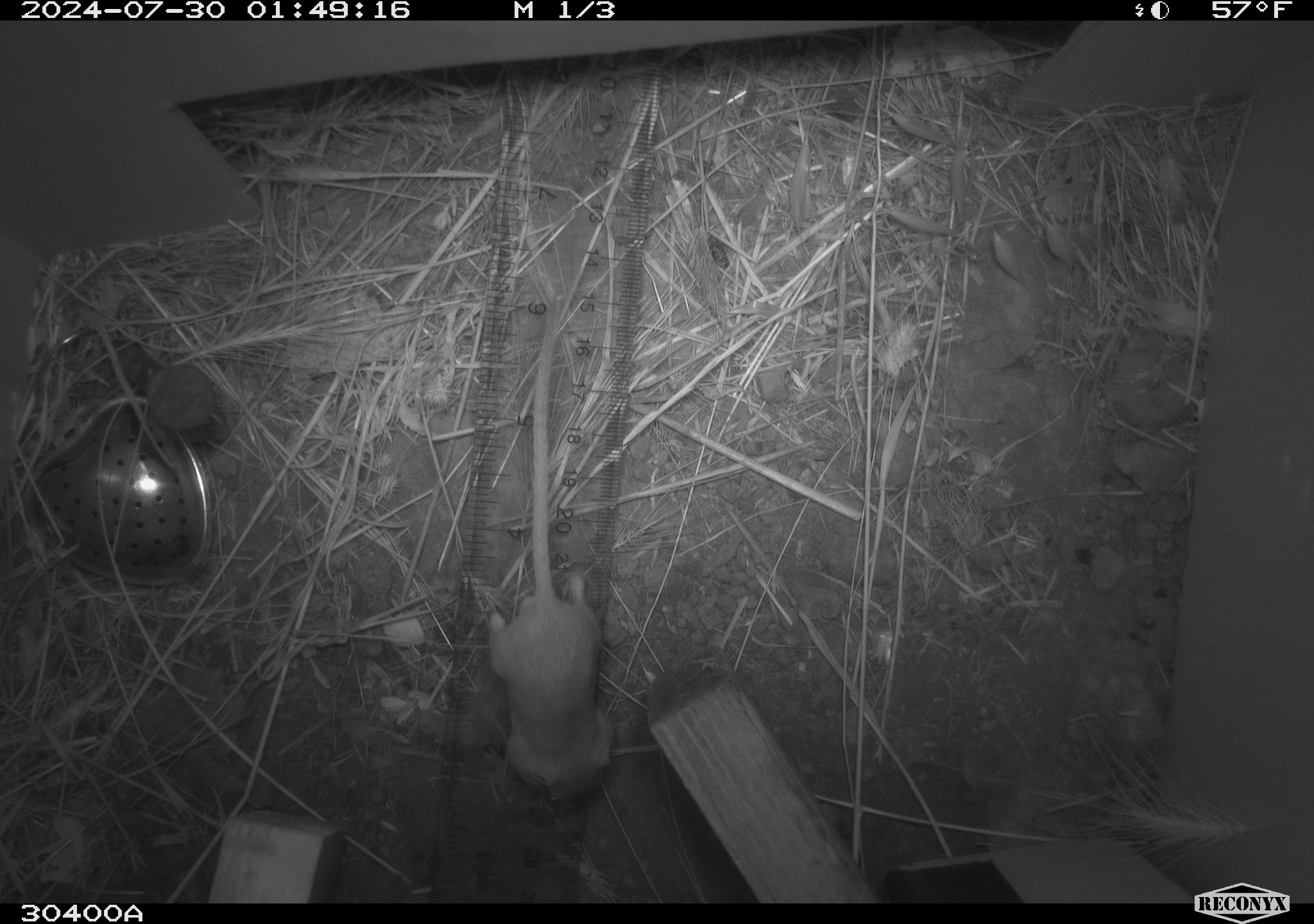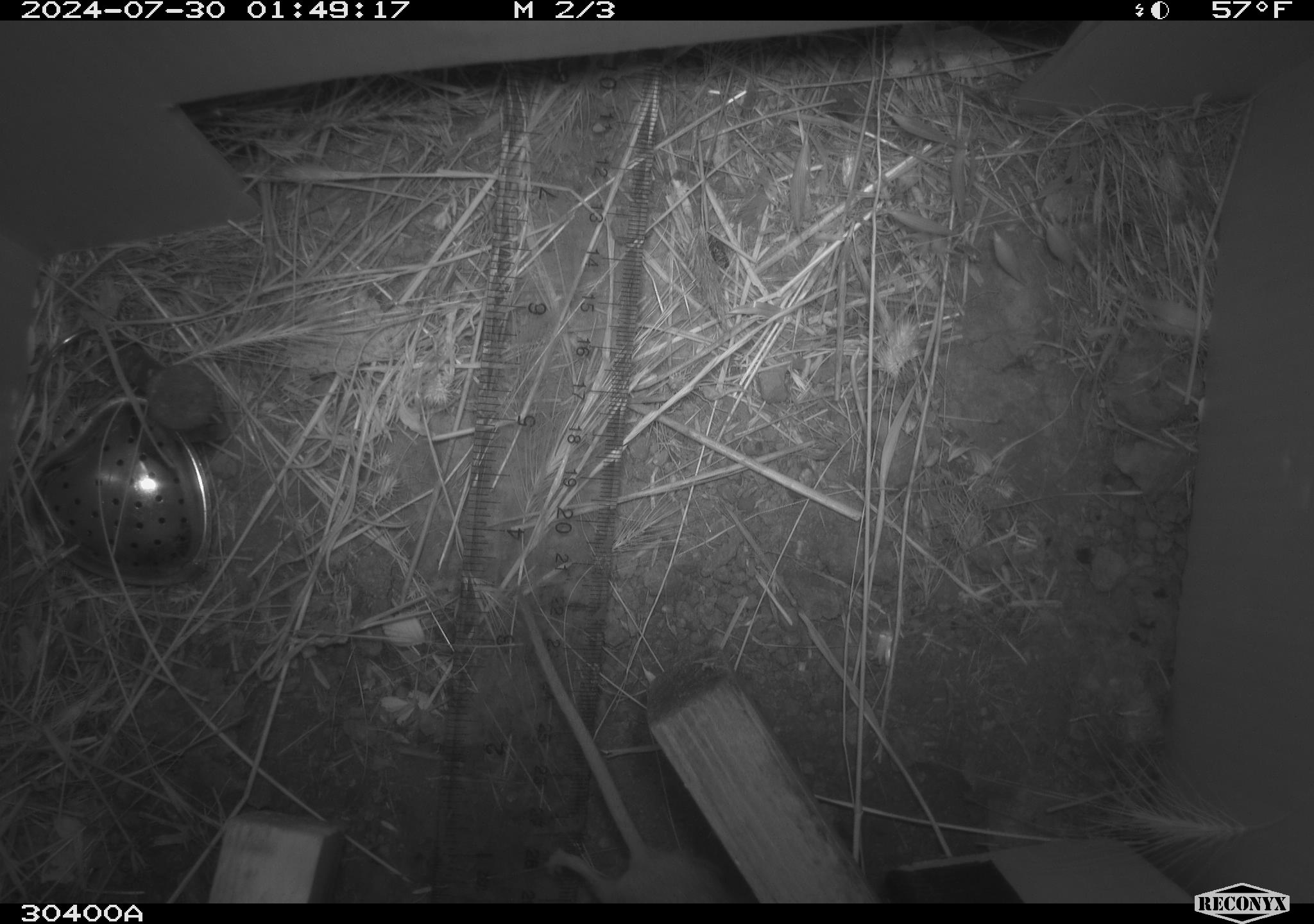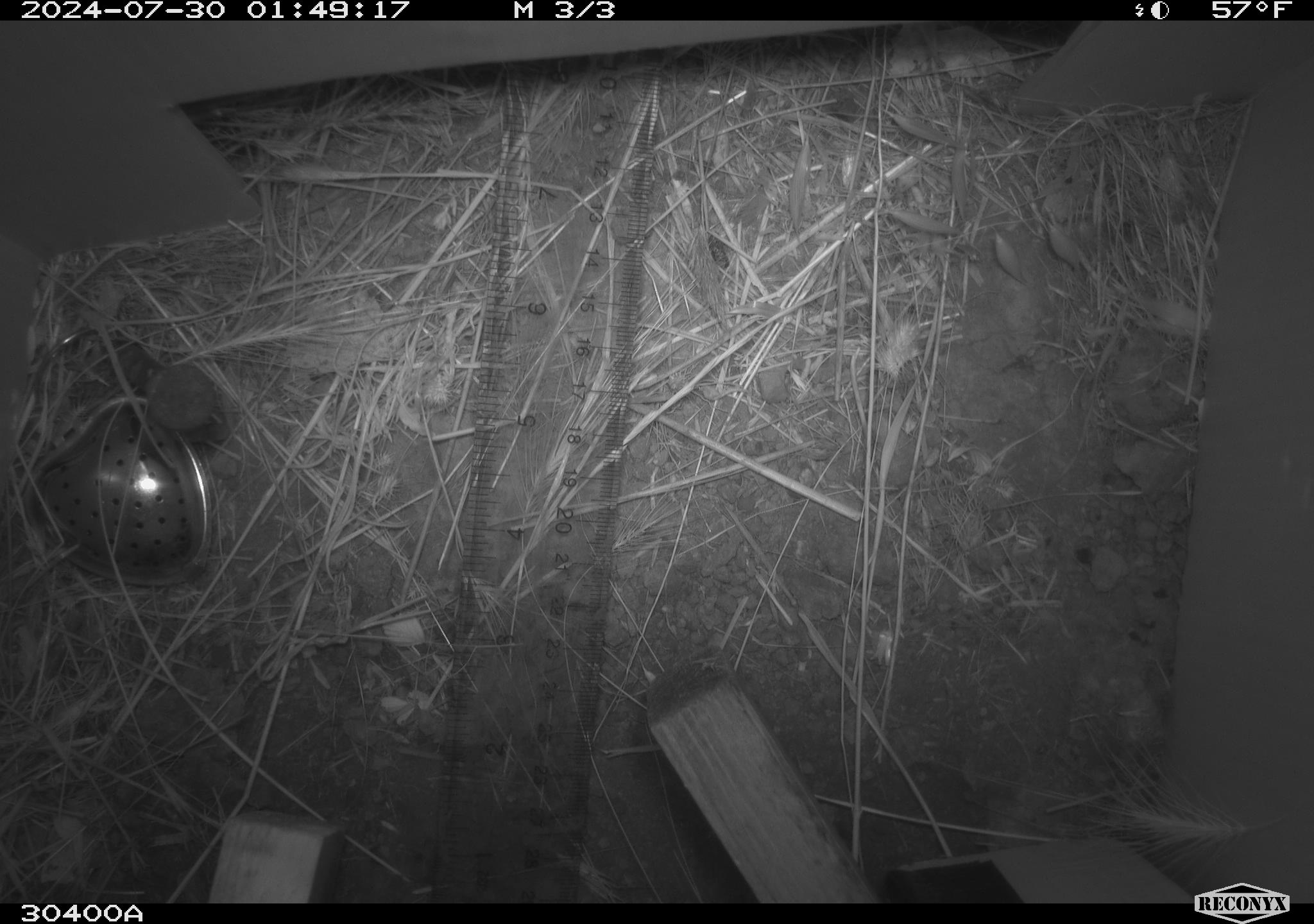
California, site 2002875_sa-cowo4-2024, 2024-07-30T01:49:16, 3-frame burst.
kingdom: Animalia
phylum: Chordata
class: Mammalia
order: Rodentia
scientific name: Rodentia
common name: mouse species